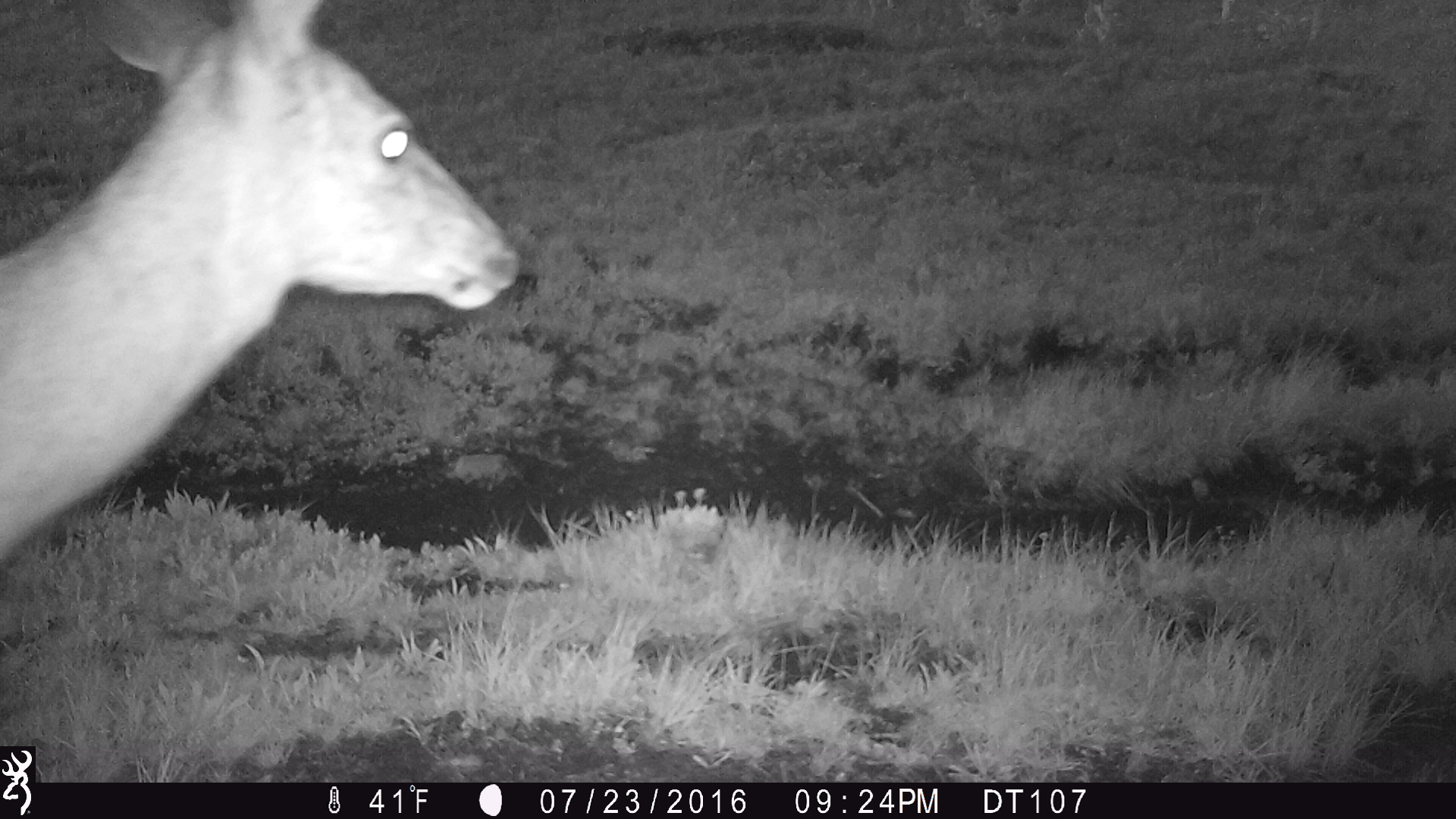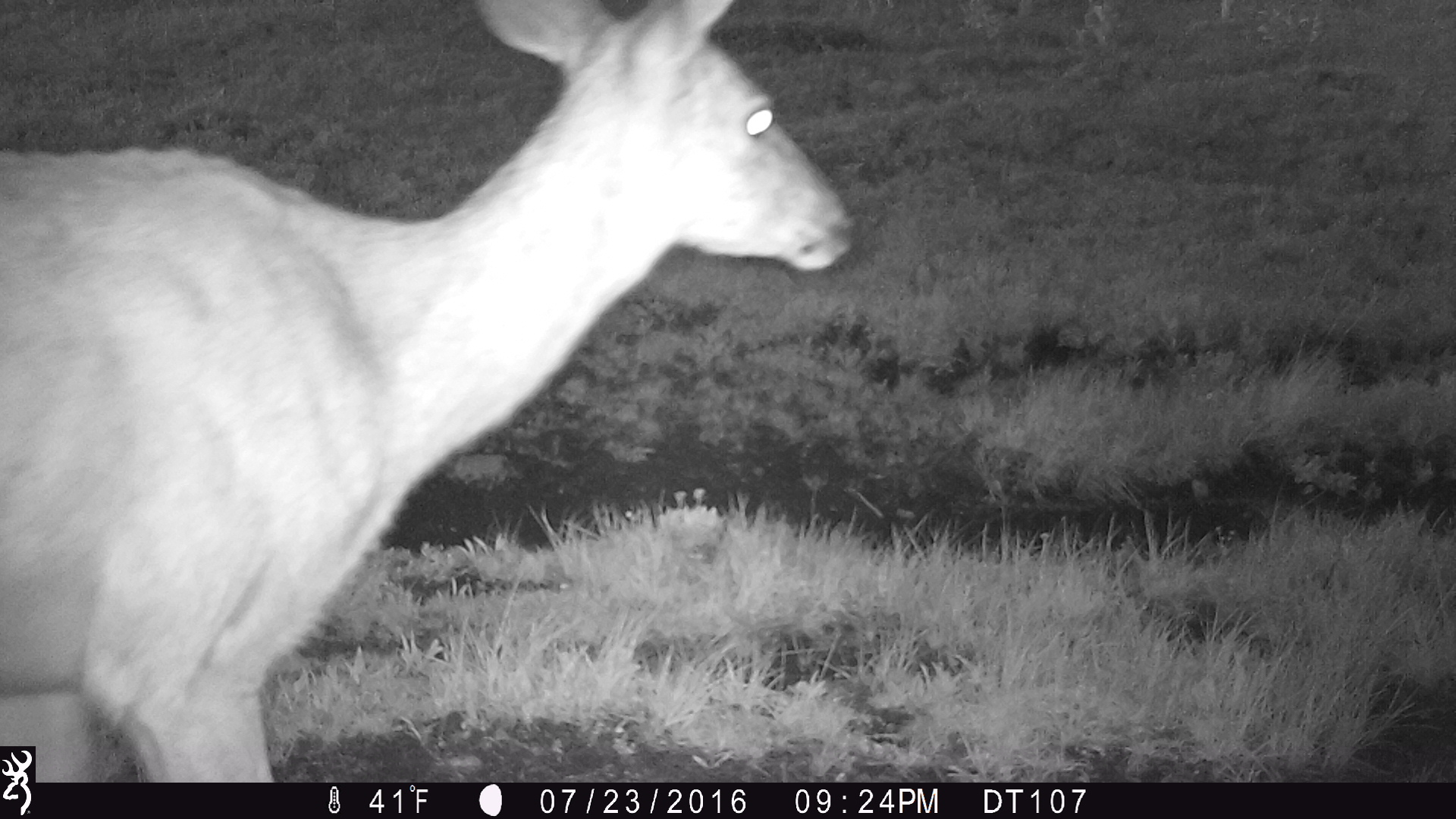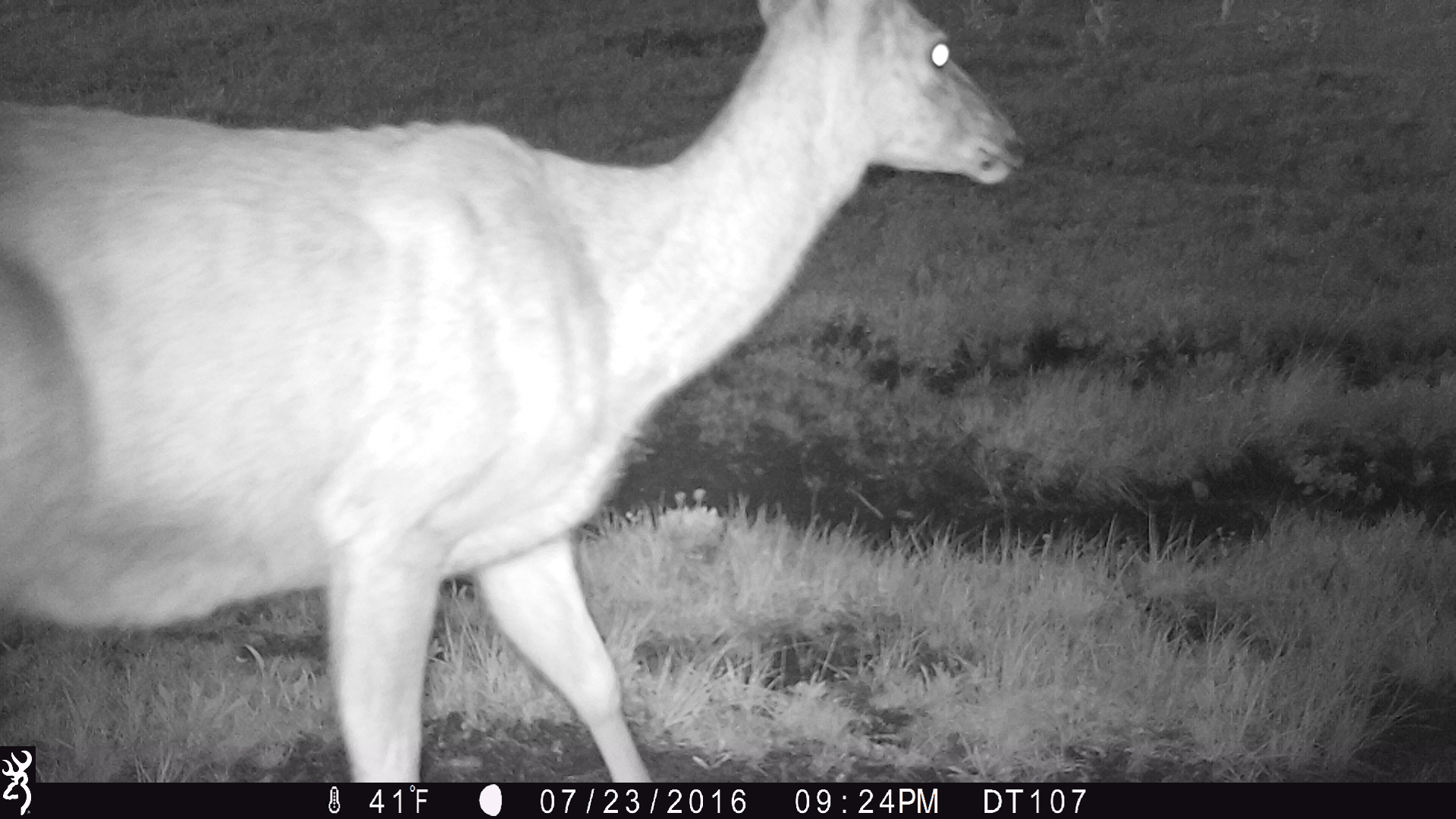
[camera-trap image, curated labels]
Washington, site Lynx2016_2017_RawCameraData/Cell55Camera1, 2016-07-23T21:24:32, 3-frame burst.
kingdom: Animalia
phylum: Chordata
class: Mammalia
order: Artiodactyla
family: Cervidae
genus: Odocoileus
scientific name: Odocoileus hemionus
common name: mule deer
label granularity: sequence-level